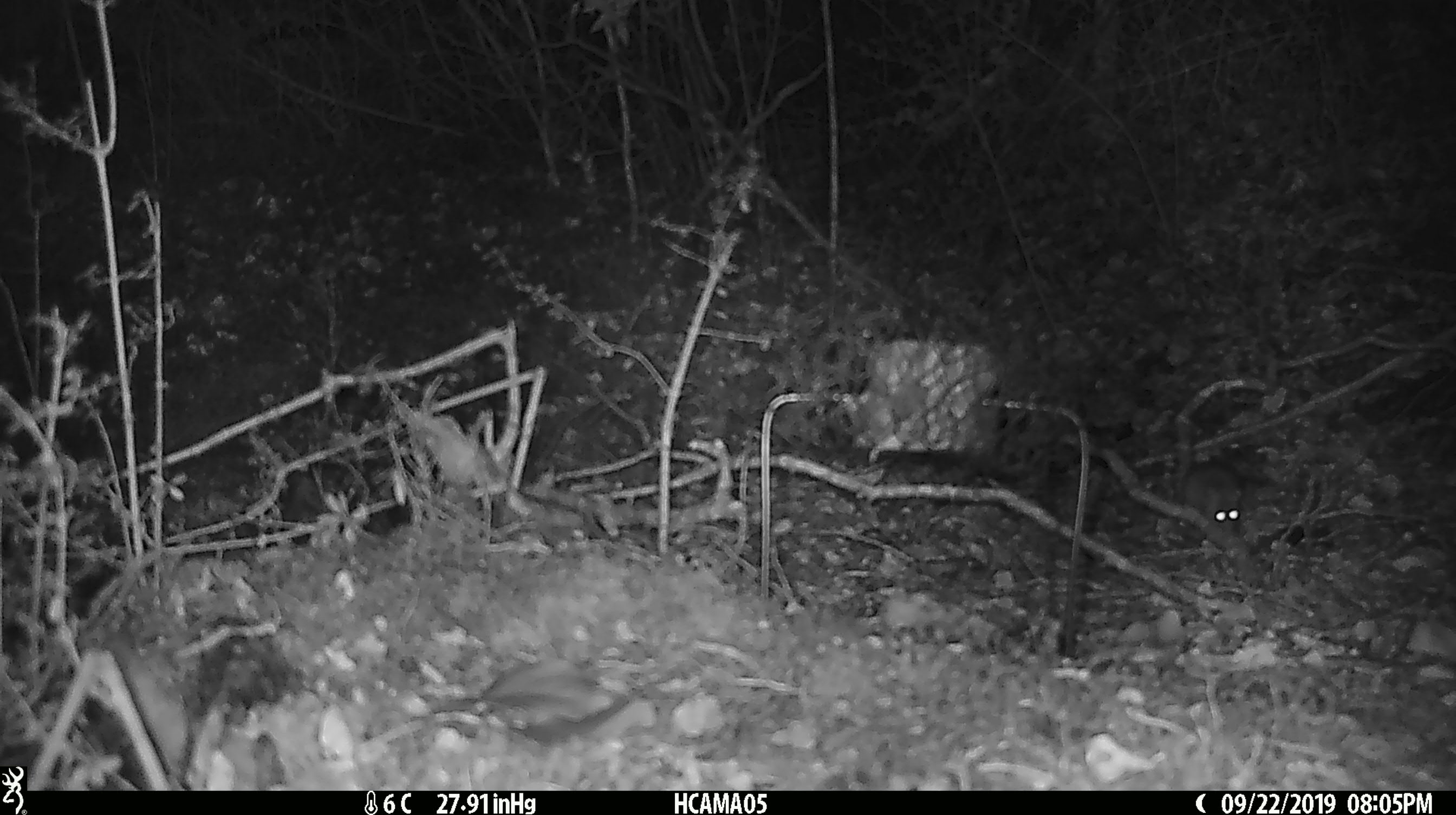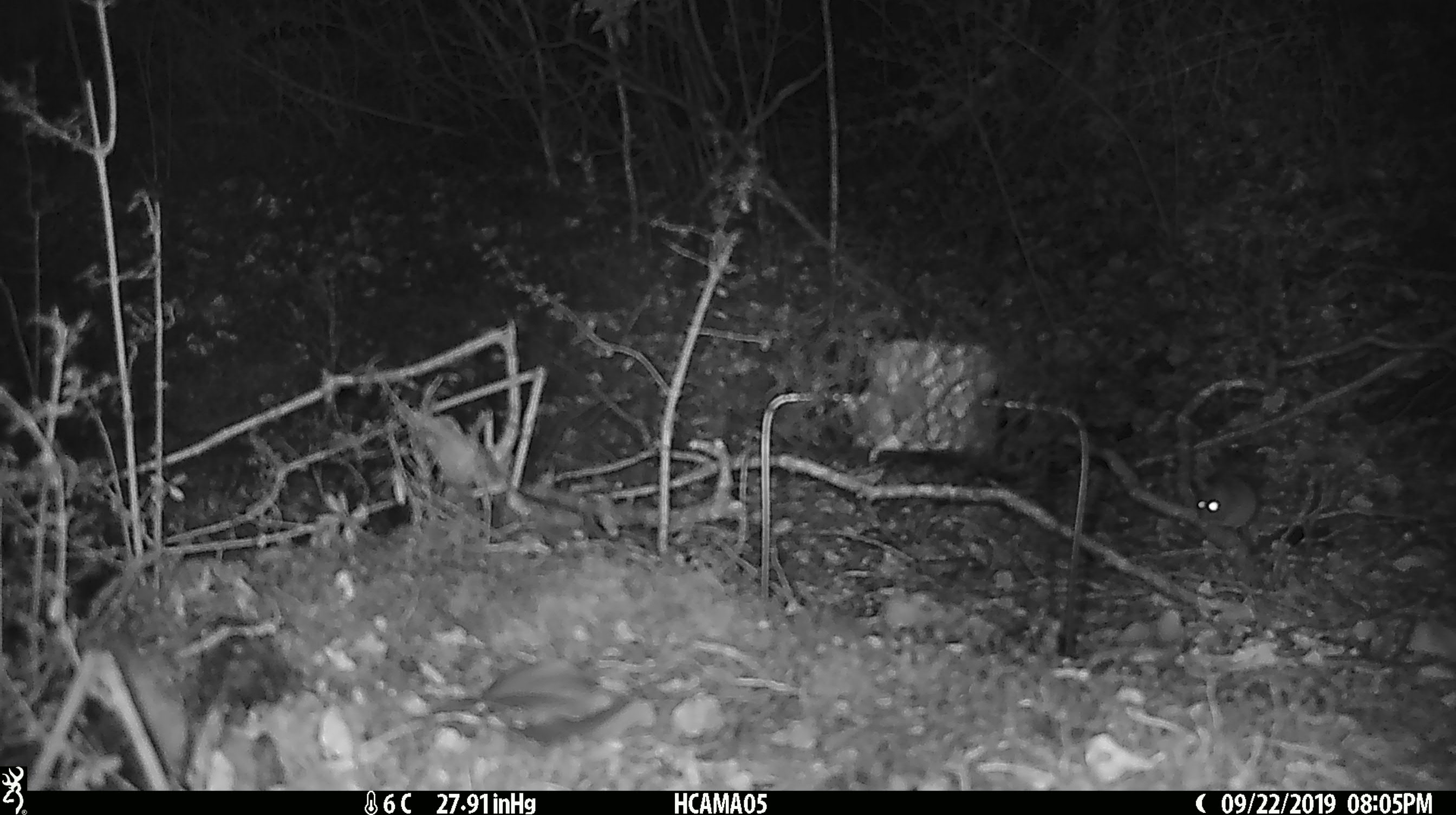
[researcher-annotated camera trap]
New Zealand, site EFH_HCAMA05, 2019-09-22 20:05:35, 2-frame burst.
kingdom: Animalia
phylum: Chordata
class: Mammalia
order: Rodentia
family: Muridae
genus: Mus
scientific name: Mus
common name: mouse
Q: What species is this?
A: Mouse (Mus).